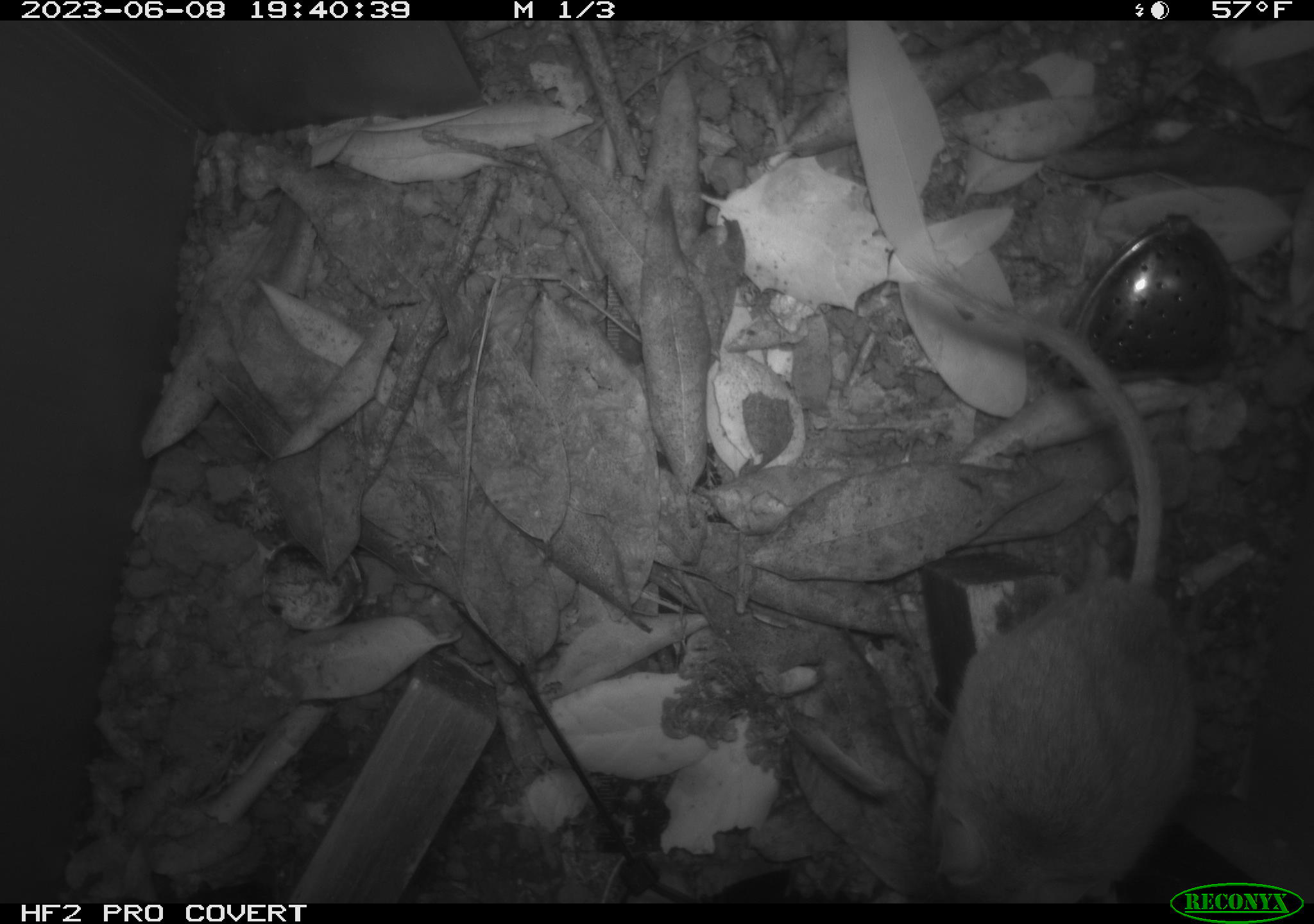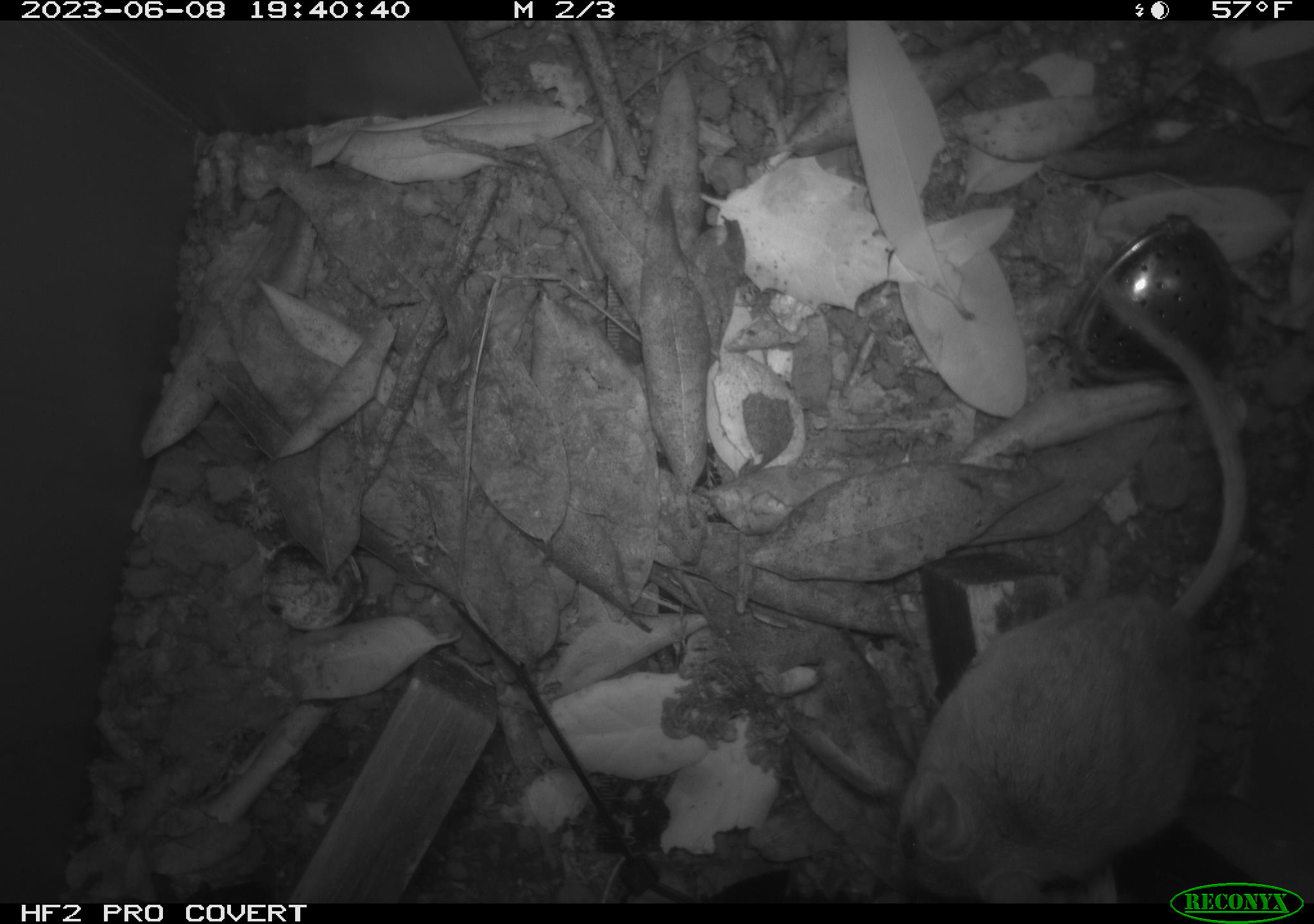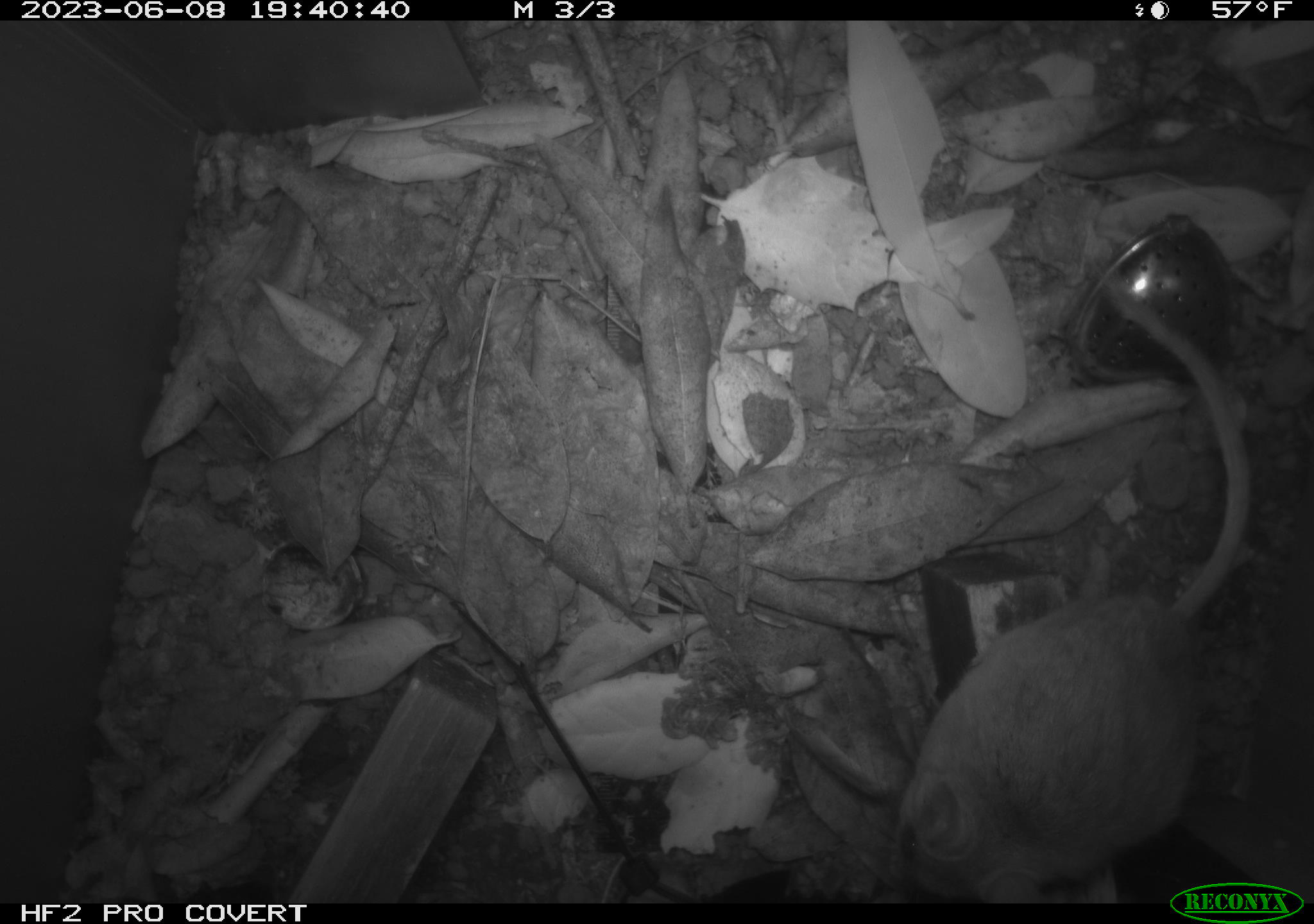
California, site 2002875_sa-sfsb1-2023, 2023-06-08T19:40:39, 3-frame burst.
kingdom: Animalia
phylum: Chordata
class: Mammalia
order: Rodentia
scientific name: Rodentia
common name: mouse species